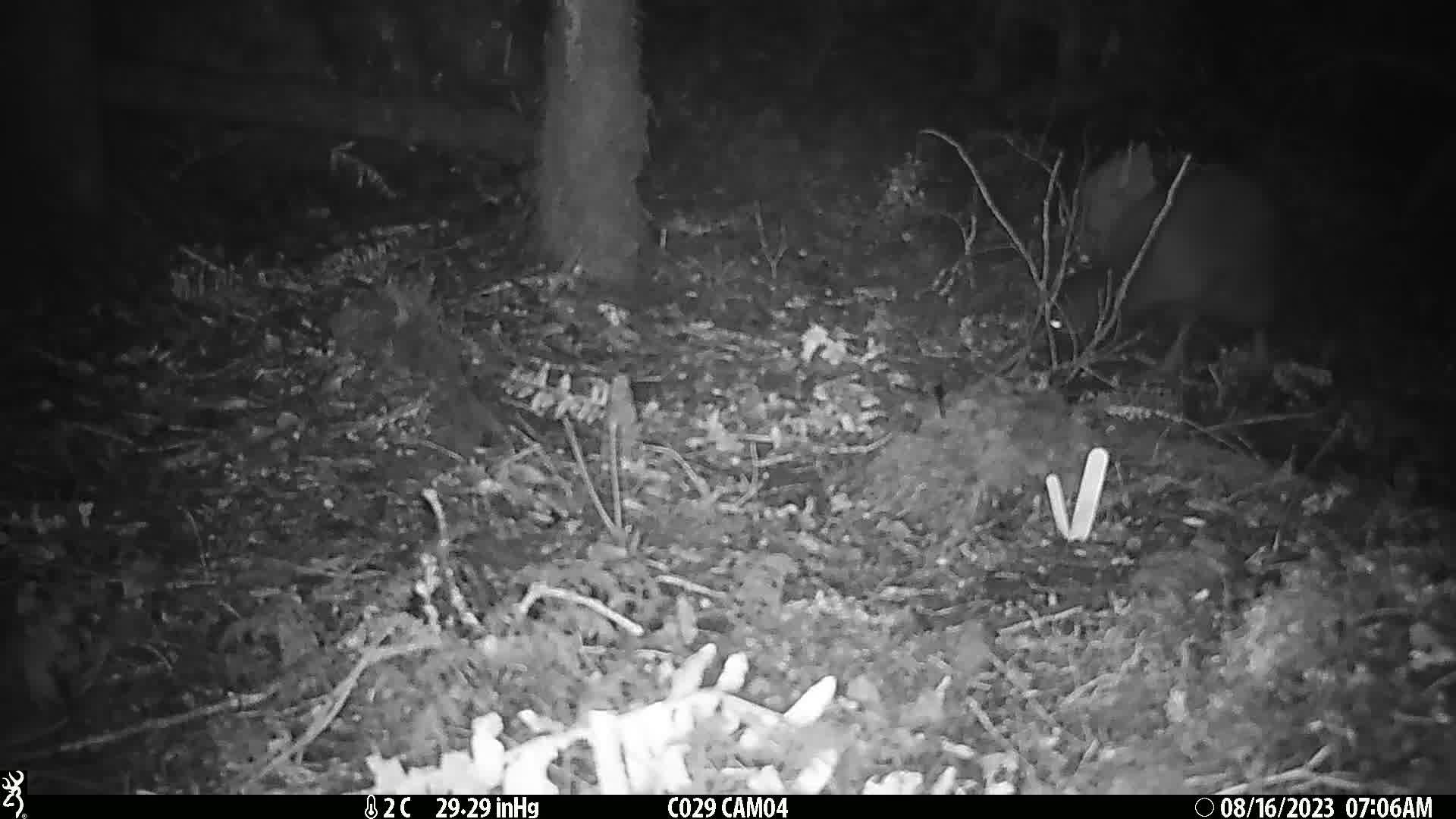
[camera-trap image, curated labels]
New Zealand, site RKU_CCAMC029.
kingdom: Animalia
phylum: Chordata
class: Aves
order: Apterygiformes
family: Apterygidae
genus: Apteryx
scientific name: Apteryx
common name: kiwi